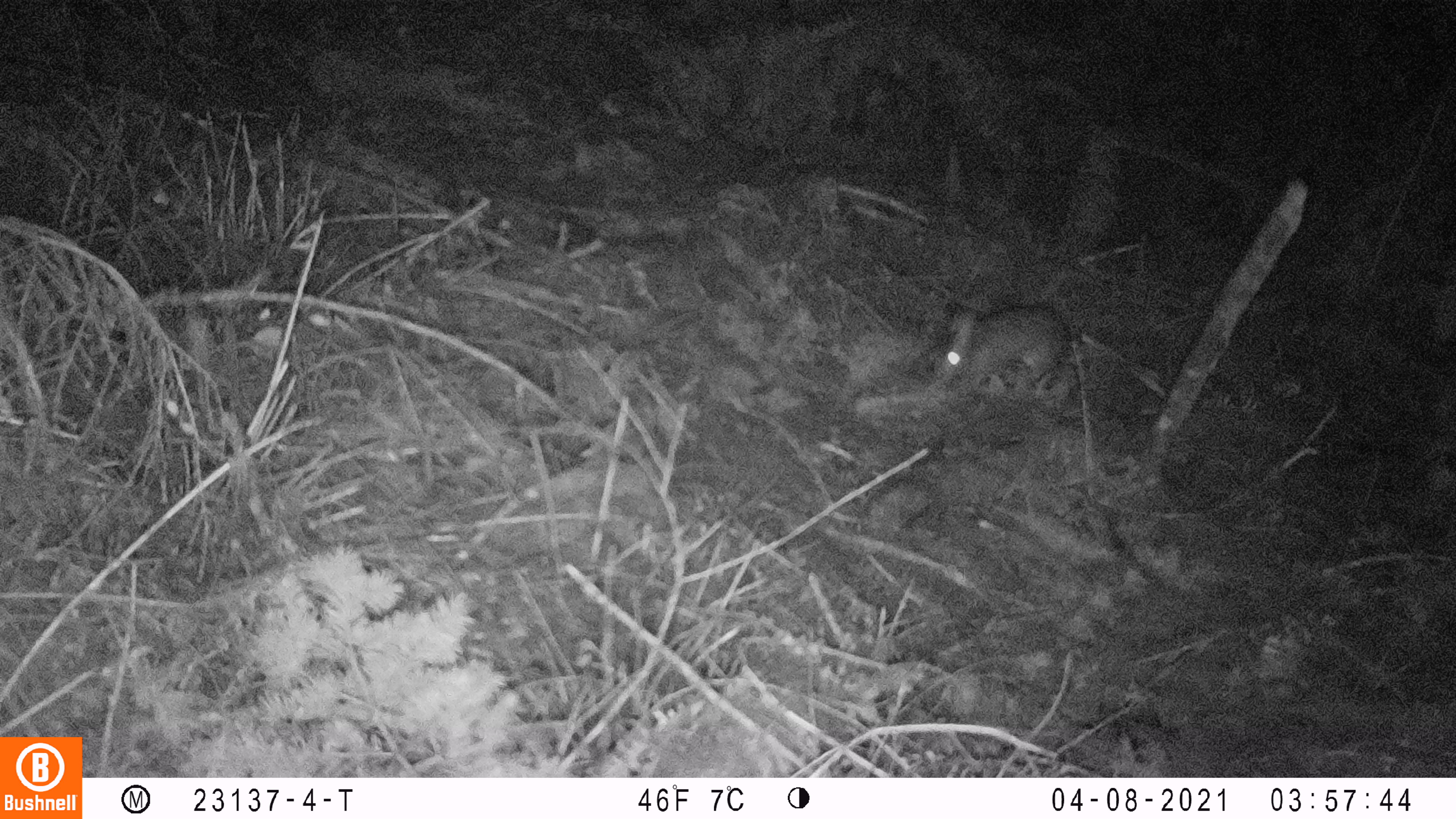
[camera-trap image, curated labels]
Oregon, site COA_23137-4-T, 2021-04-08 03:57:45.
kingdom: Animalia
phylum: Chordata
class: Mammalia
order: Lagomorpha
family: Leporidae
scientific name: Leporidae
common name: hares and rabbits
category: leporidae family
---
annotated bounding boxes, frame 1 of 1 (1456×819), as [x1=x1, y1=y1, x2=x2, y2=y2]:
leporidae family: [x1=928, y1=293, x2=1070, y2=395]